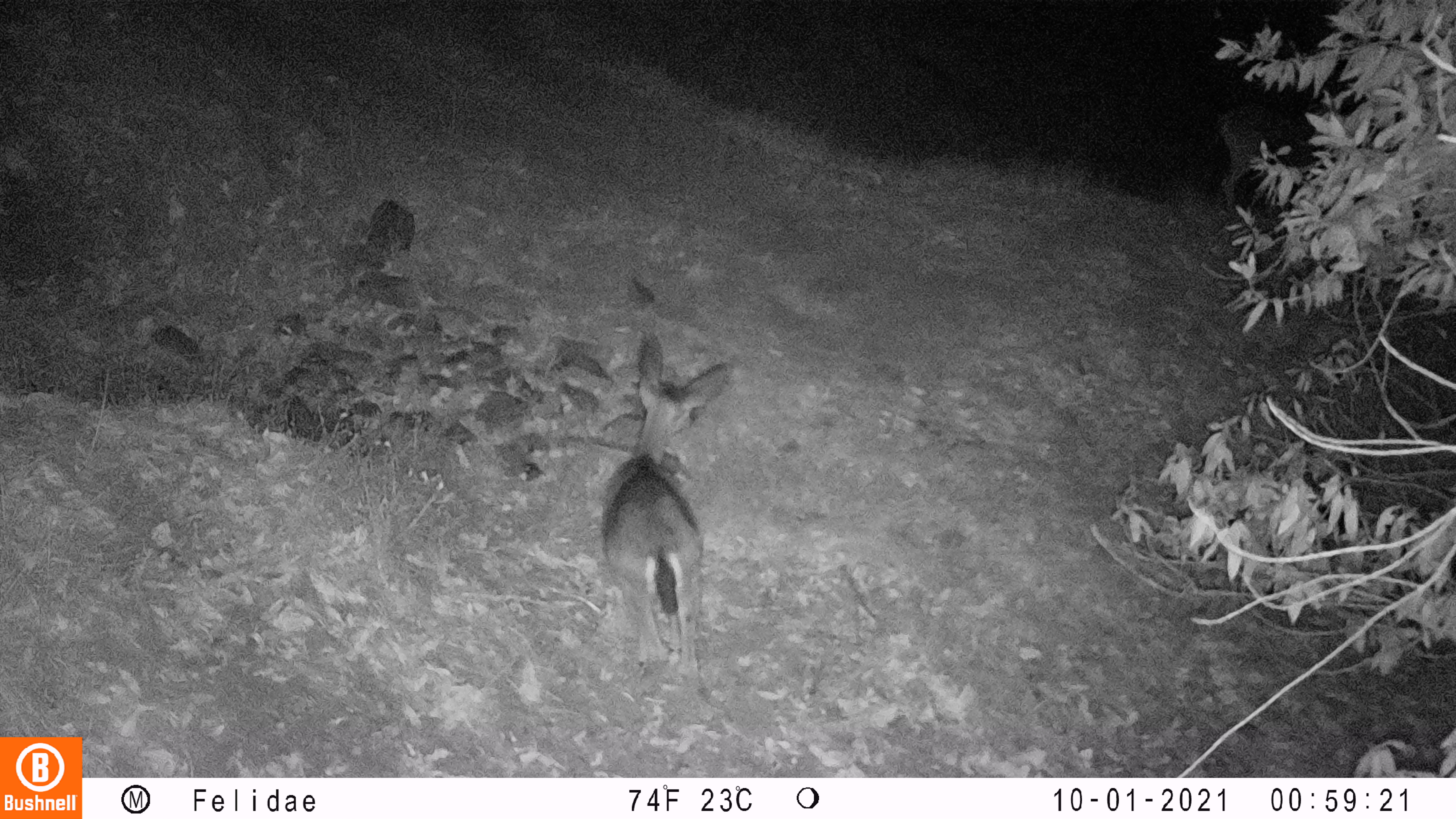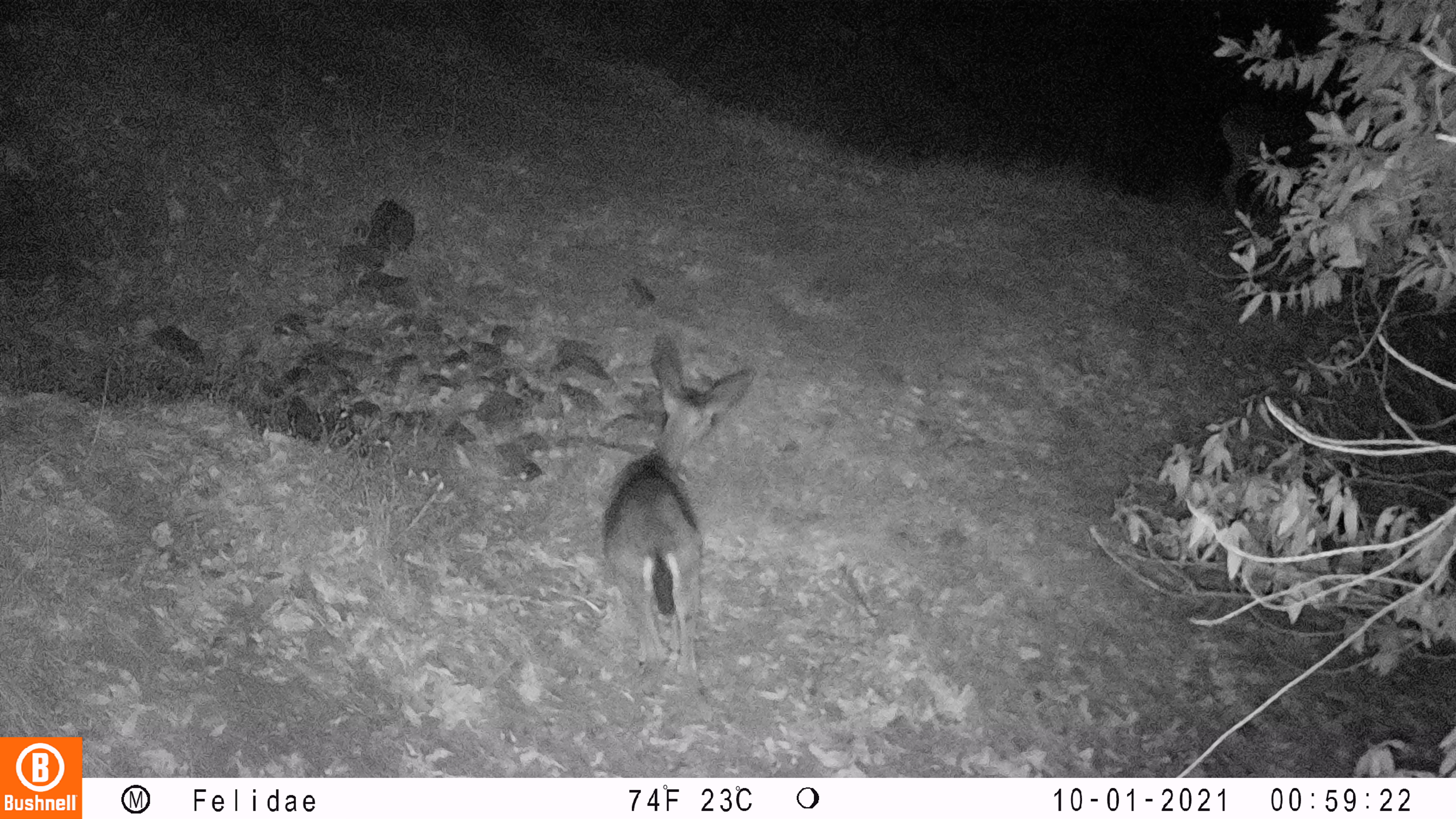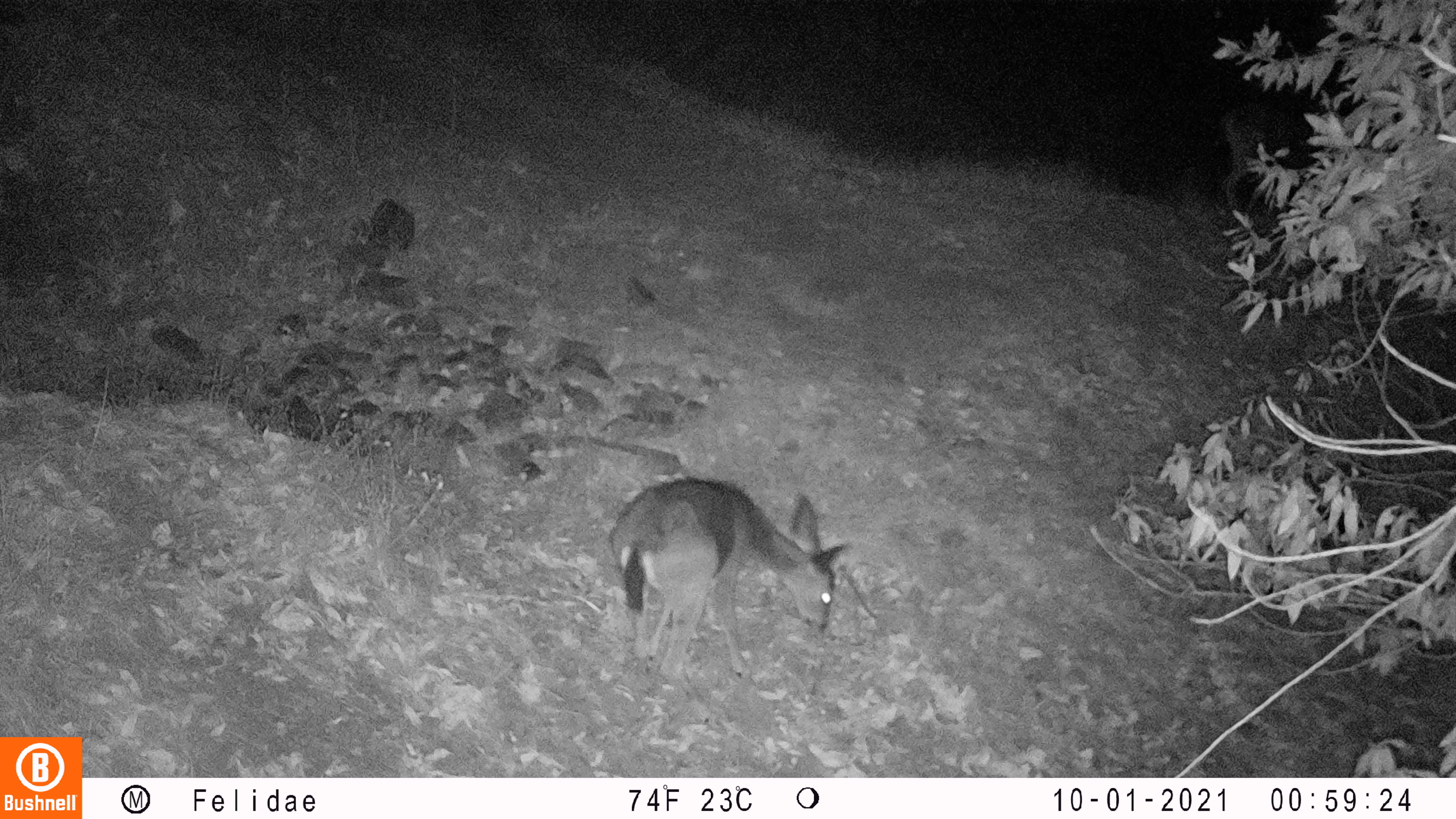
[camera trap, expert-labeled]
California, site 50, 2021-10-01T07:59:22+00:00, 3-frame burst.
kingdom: Animalia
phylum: Chordata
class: Mammalia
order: Artiodactyla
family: Cervidae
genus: Odocoileus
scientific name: Odocoileus hemionus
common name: mule deer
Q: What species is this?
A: Mule deer (Odocoileus hemionus).